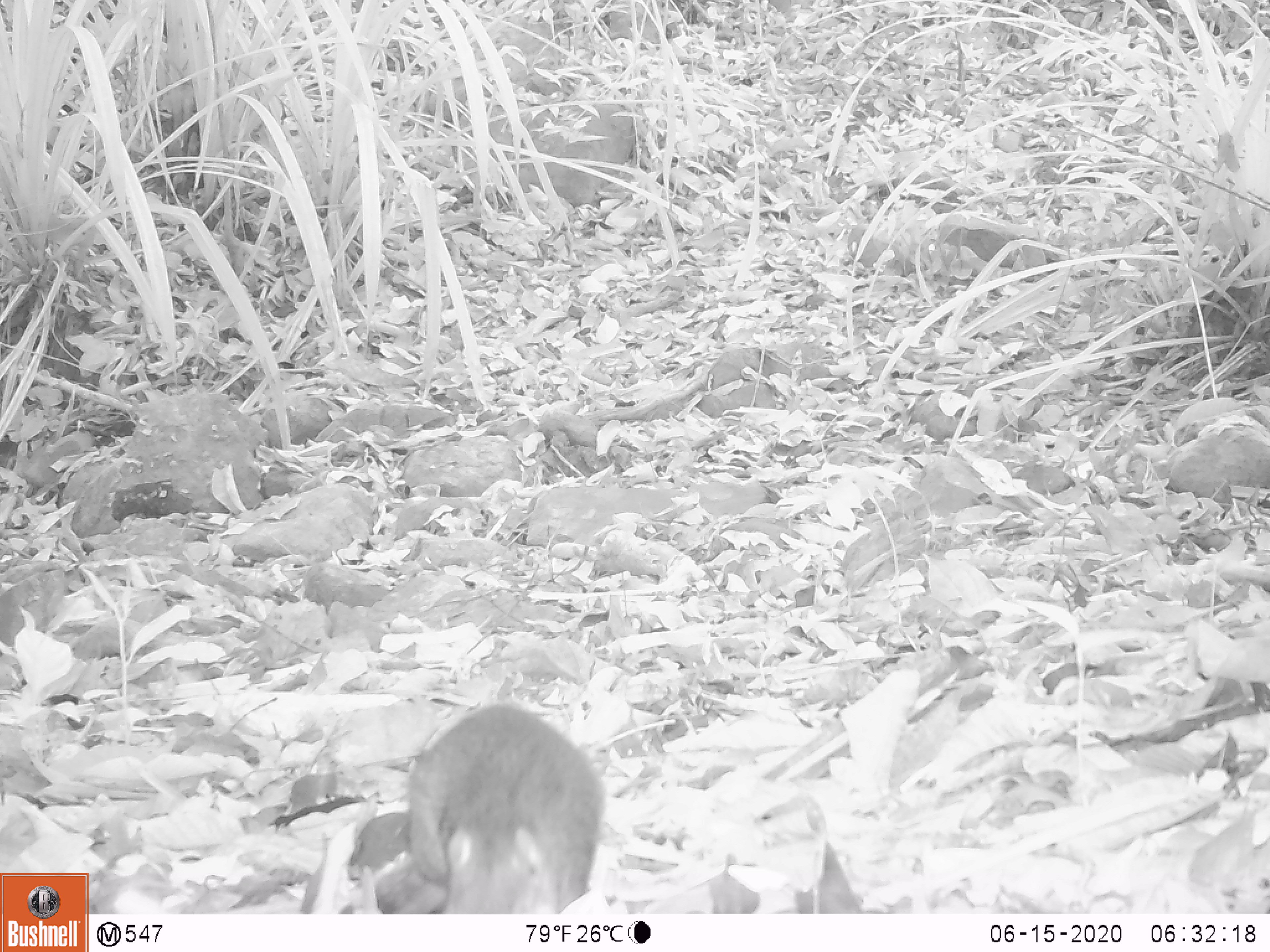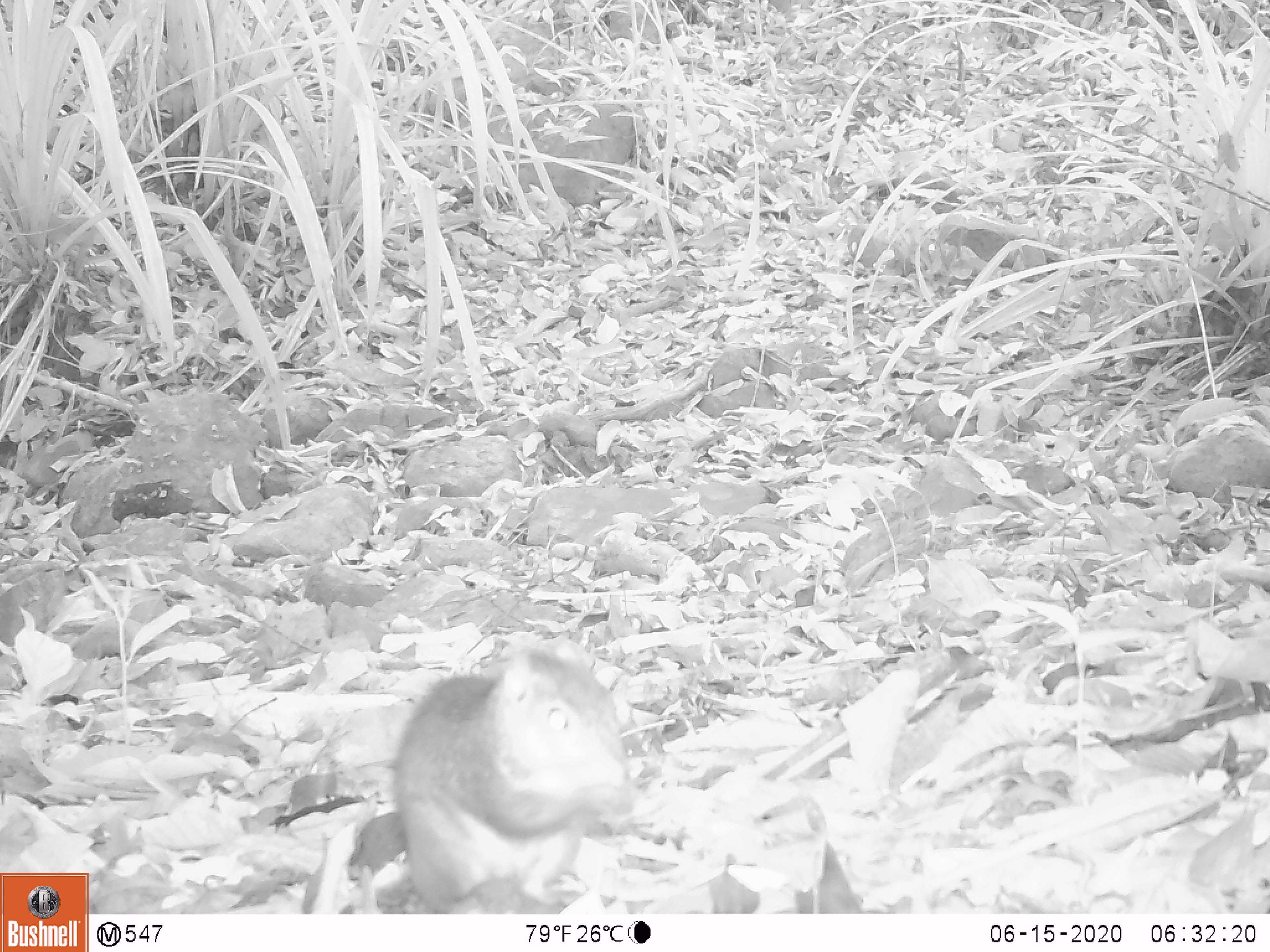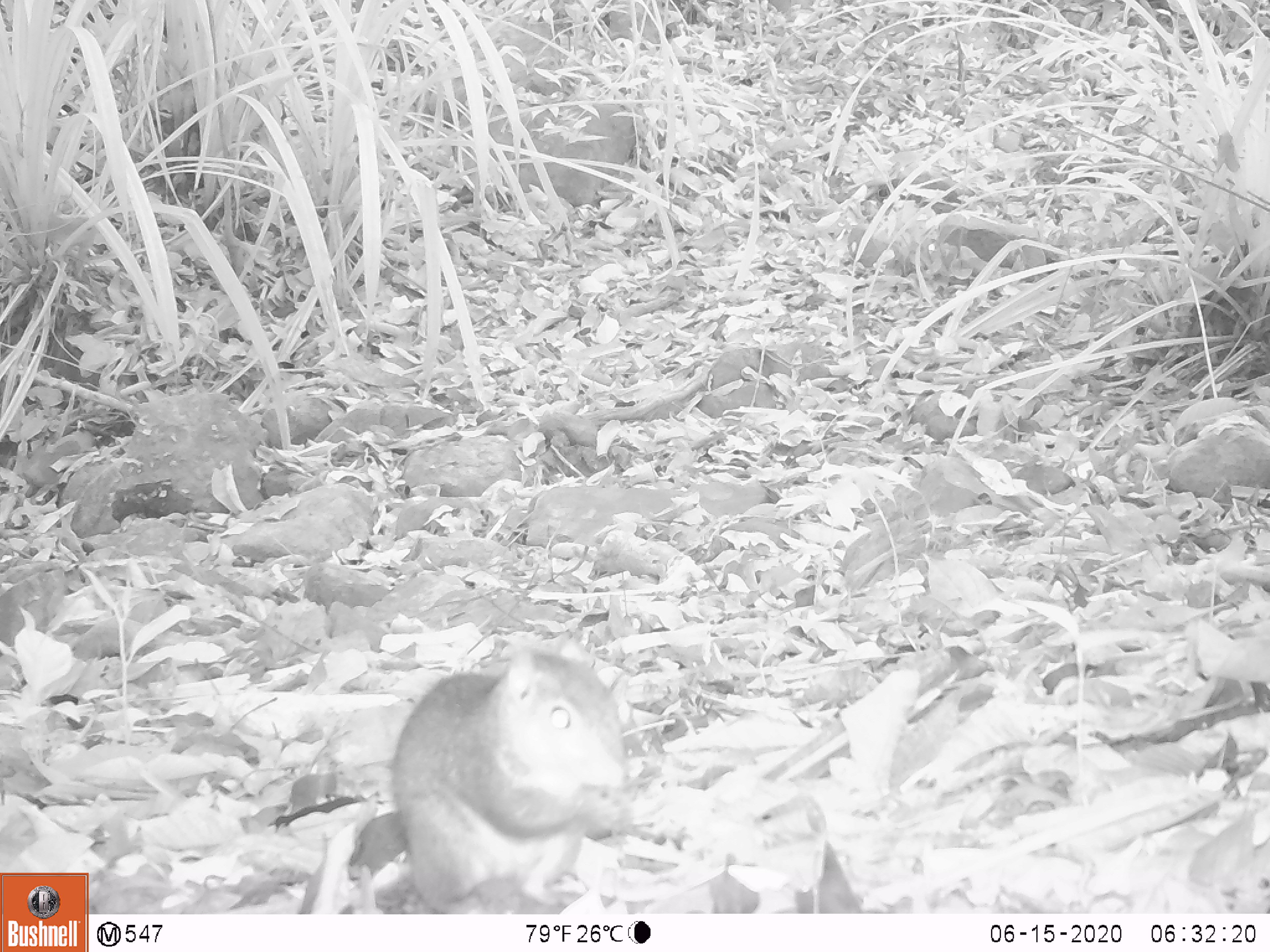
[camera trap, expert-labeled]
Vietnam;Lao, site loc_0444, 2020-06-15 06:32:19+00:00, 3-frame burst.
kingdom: Animalia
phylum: Chordata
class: Mammalia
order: Rodentia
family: Sciuridae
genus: Dremomys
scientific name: Dremomys rufigenis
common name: red-cheeked squirrel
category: red cheeked squirrel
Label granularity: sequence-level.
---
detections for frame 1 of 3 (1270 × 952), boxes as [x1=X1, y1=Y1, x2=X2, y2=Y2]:
red cheeked squirrel: [x1=338, y1=702, x2=604, y2=914]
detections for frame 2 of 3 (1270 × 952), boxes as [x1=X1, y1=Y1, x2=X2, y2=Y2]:
red cheeked squirrel: [x1=337, y1=634, x2=640, y2=914]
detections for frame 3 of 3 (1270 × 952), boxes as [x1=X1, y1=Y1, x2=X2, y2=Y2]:
red cheeked squirrel: [x1=338, y1=636, x2=634, y2=914]